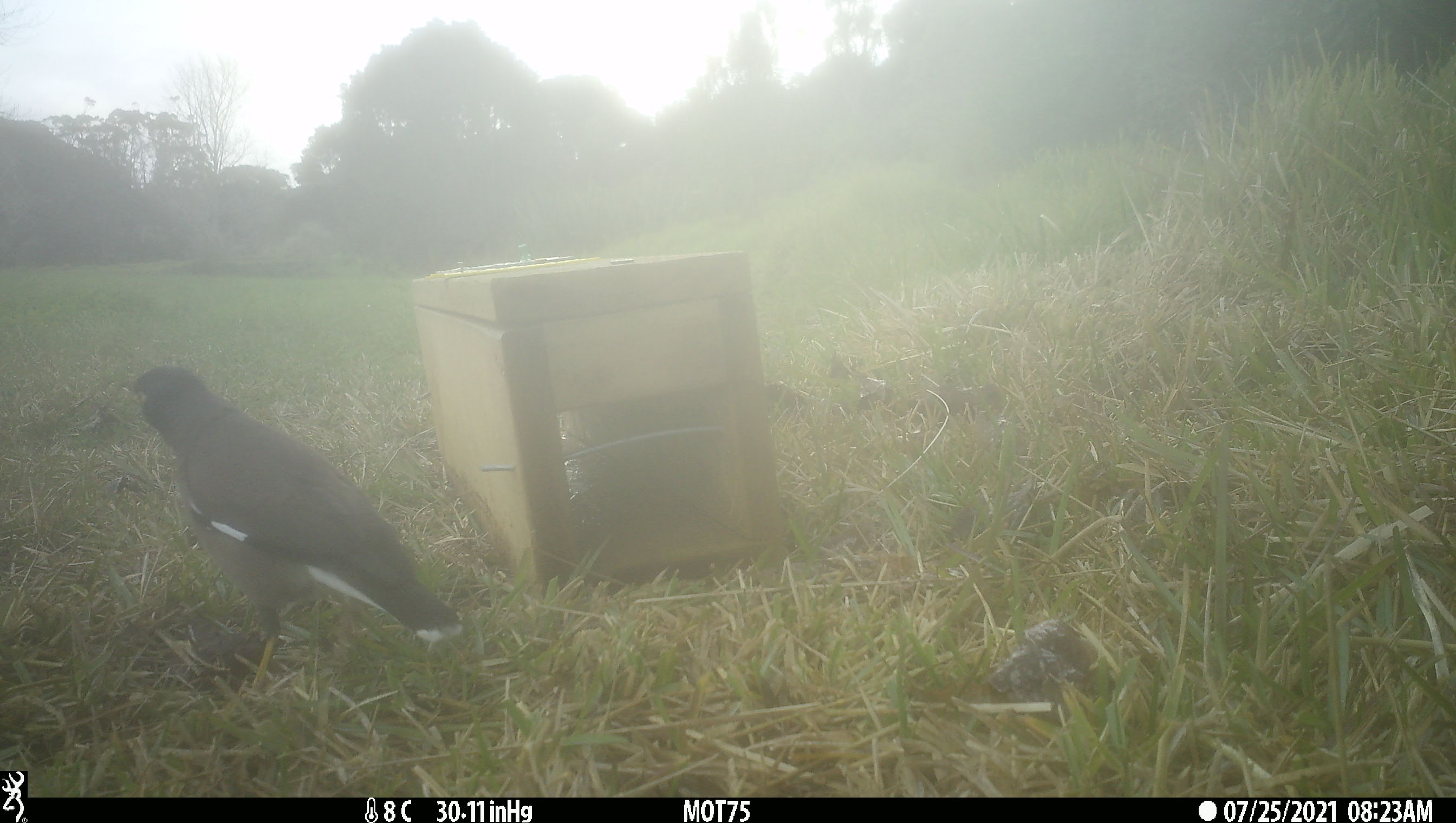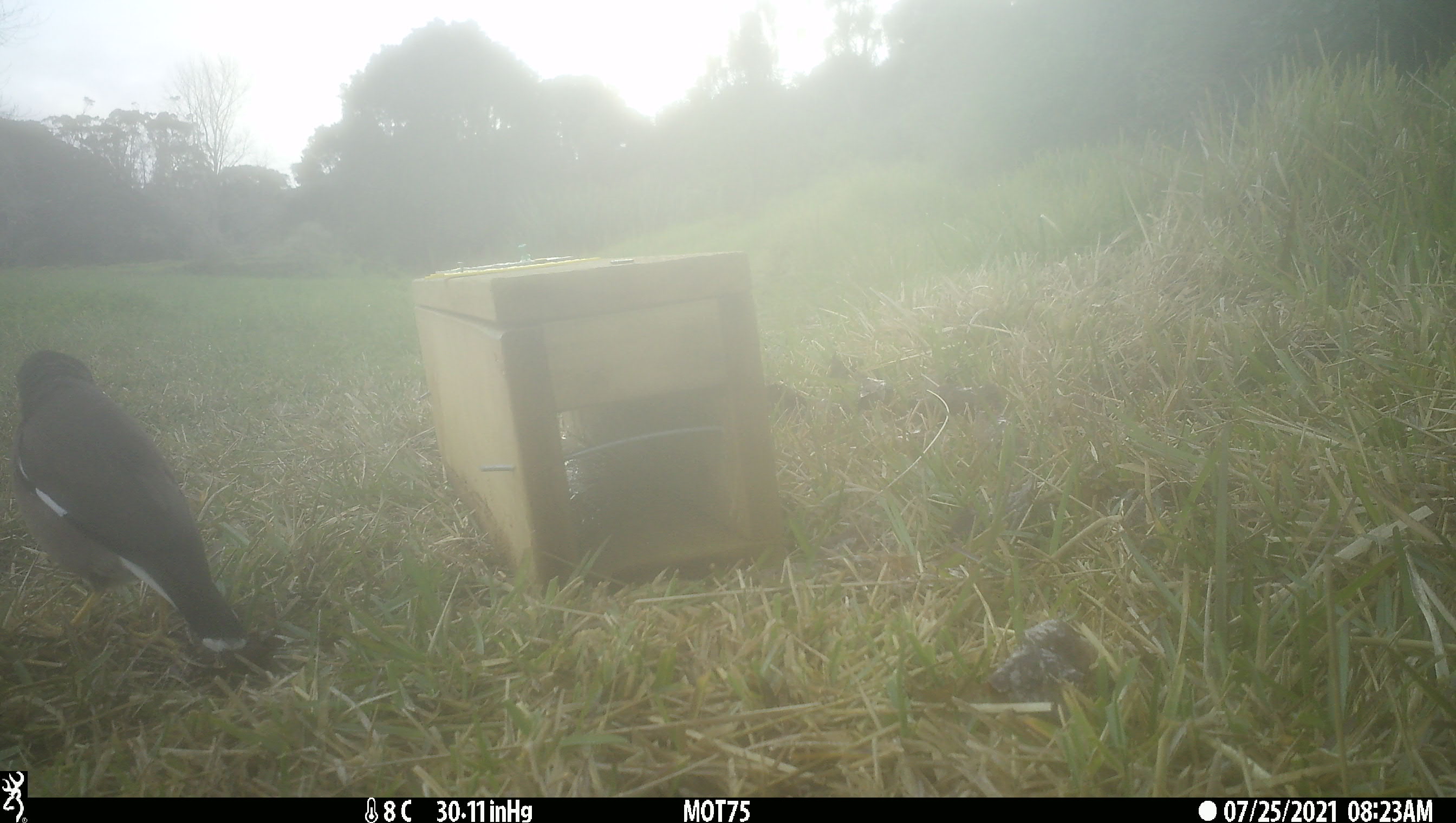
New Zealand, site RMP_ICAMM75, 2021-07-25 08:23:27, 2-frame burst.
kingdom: Animalia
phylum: Chordata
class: Aves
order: Passeriformes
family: Sturnidae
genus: Acridotheres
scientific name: Acridotheres tristis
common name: common myna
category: myna